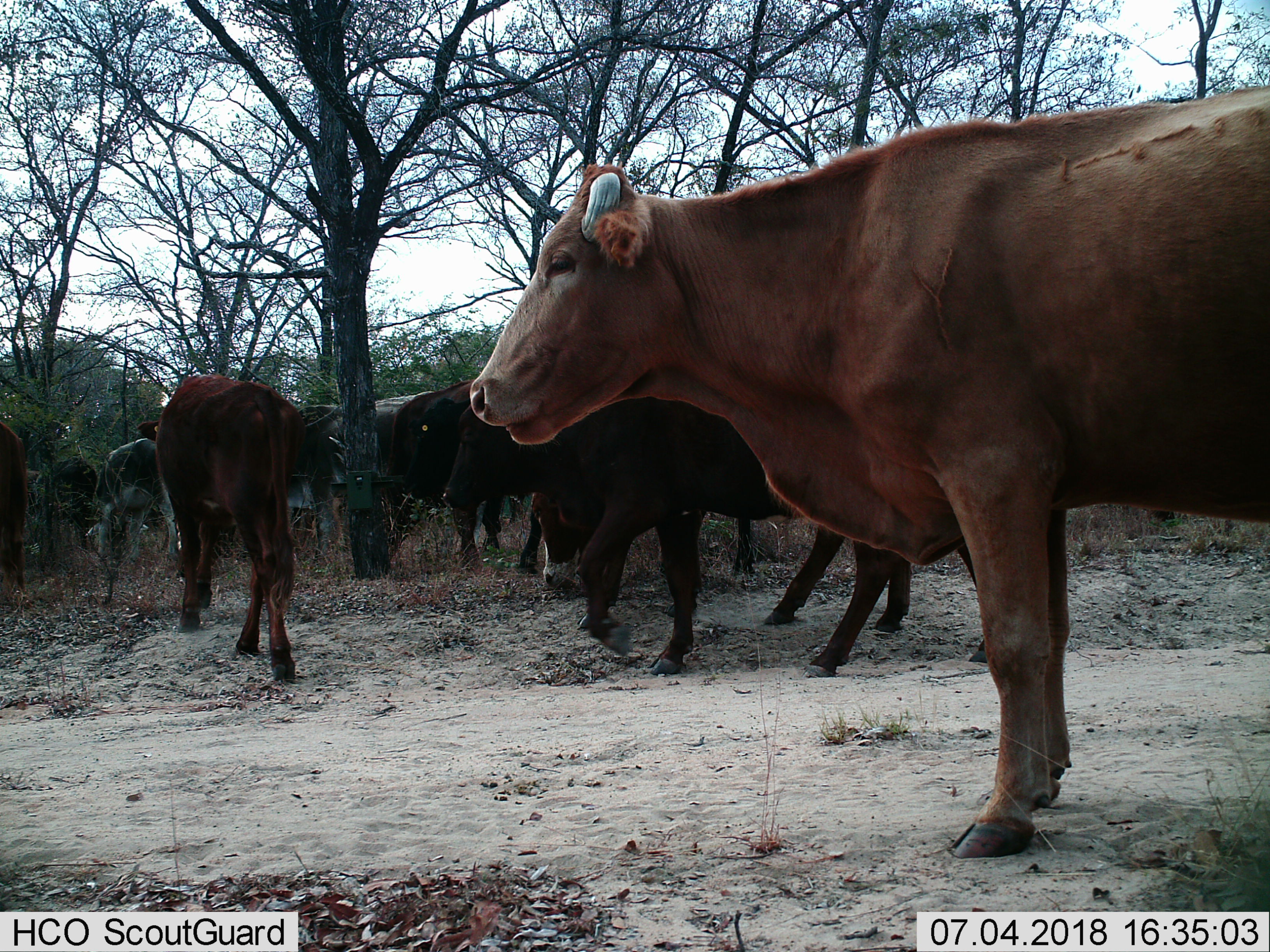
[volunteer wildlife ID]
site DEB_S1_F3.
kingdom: Animalia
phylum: Chordata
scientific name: Vertebrata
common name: domestic animal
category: domesticanimal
Domesticanimal (domestic animal) (Vertebrata), count 11-50. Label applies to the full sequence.